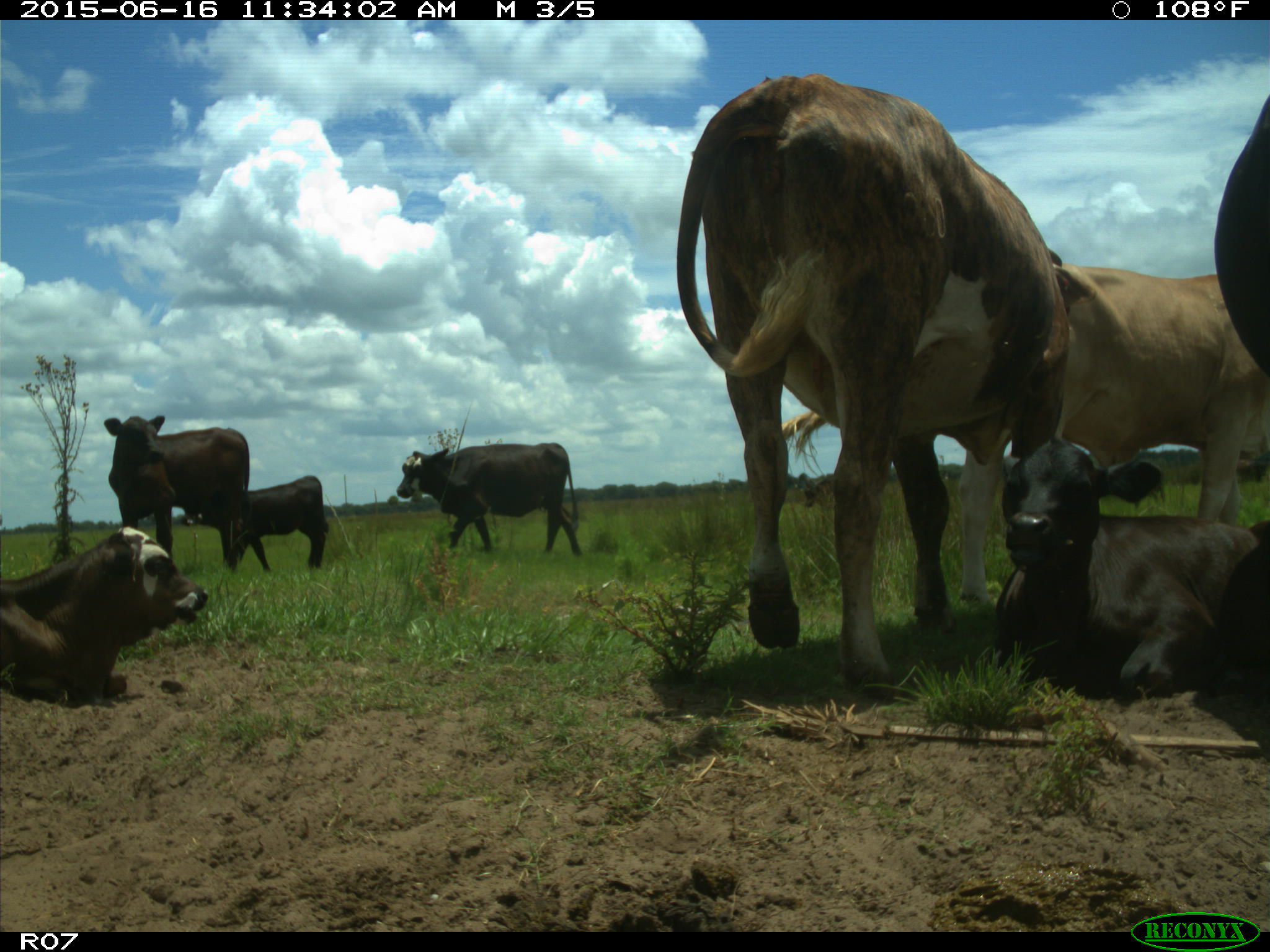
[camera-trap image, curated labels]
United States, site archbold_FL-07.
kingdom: Animalia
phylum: Chordata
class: Mammalia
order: Artiodactyla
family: Bovidae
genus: Bos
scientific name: Bos taurus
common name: domestic cow